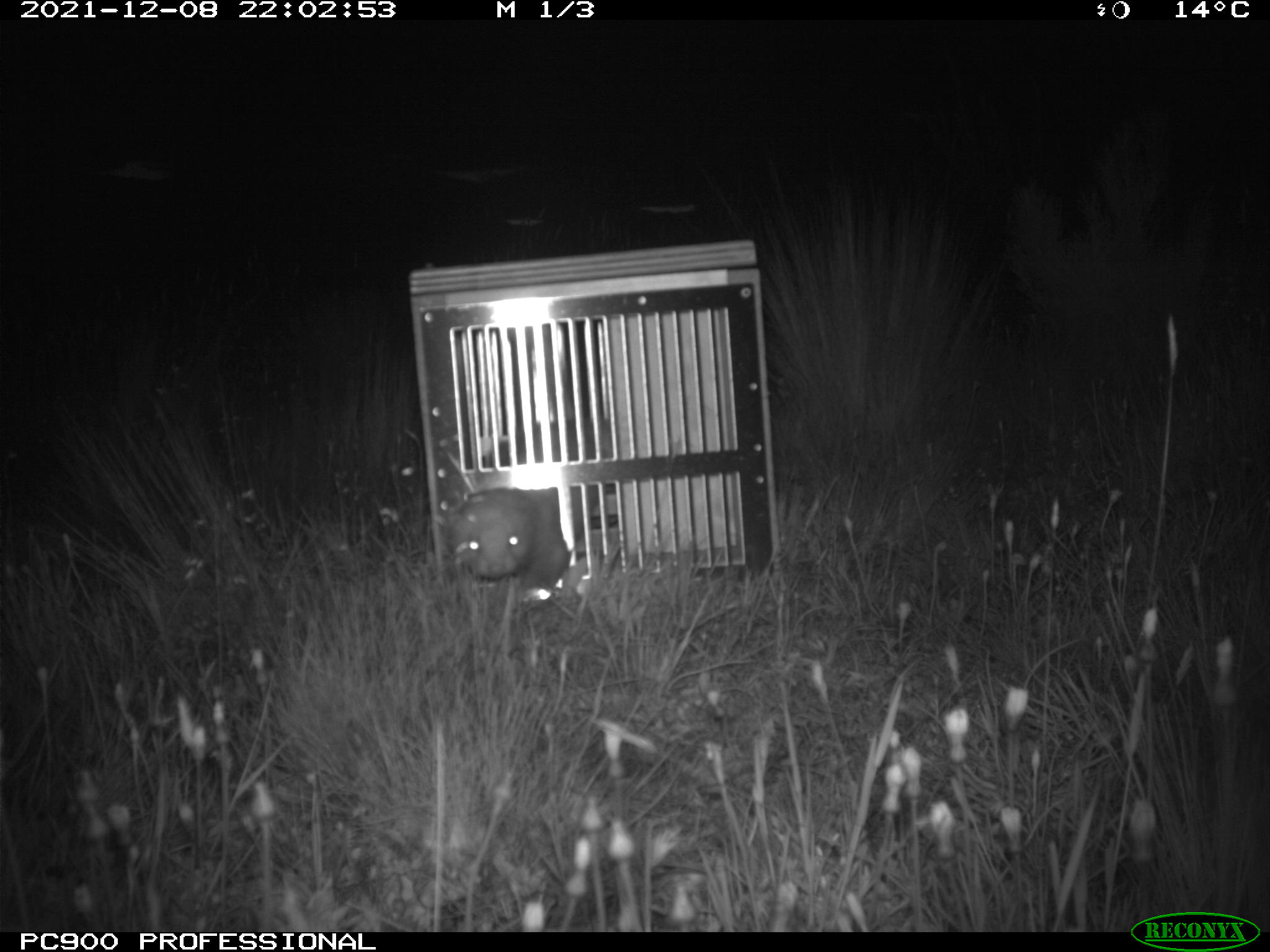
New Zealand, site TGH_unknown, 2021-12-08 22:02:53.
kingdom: Animalia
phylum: Chordata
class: Mammalia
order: Carnivora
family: Mustelidae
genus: Mustela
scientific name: Mustela furo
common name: ferret